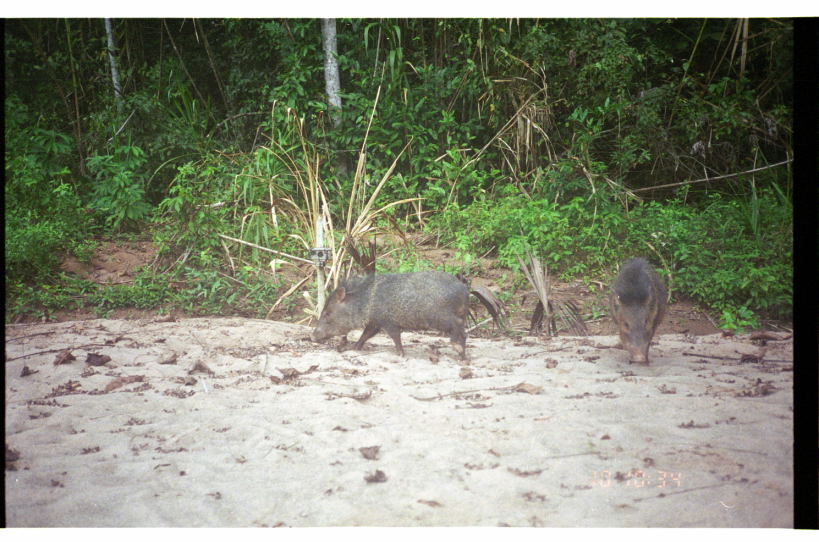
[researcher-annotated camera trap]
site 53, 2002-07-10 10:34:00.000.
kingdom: Animalia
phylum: Chordata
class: Mammalia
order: Artiodactyla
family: Tayassuidae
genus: Pecari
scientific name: Pecari tajacu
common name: collared peccary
Pecari tajacu (collared peccary).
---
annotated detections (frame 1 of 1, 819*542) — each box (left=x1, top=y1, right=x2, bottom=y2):
pecari tajacu: (left=311, top=267, right=471, bottom=362); (left=608, top=259, right=670, bottom=367)